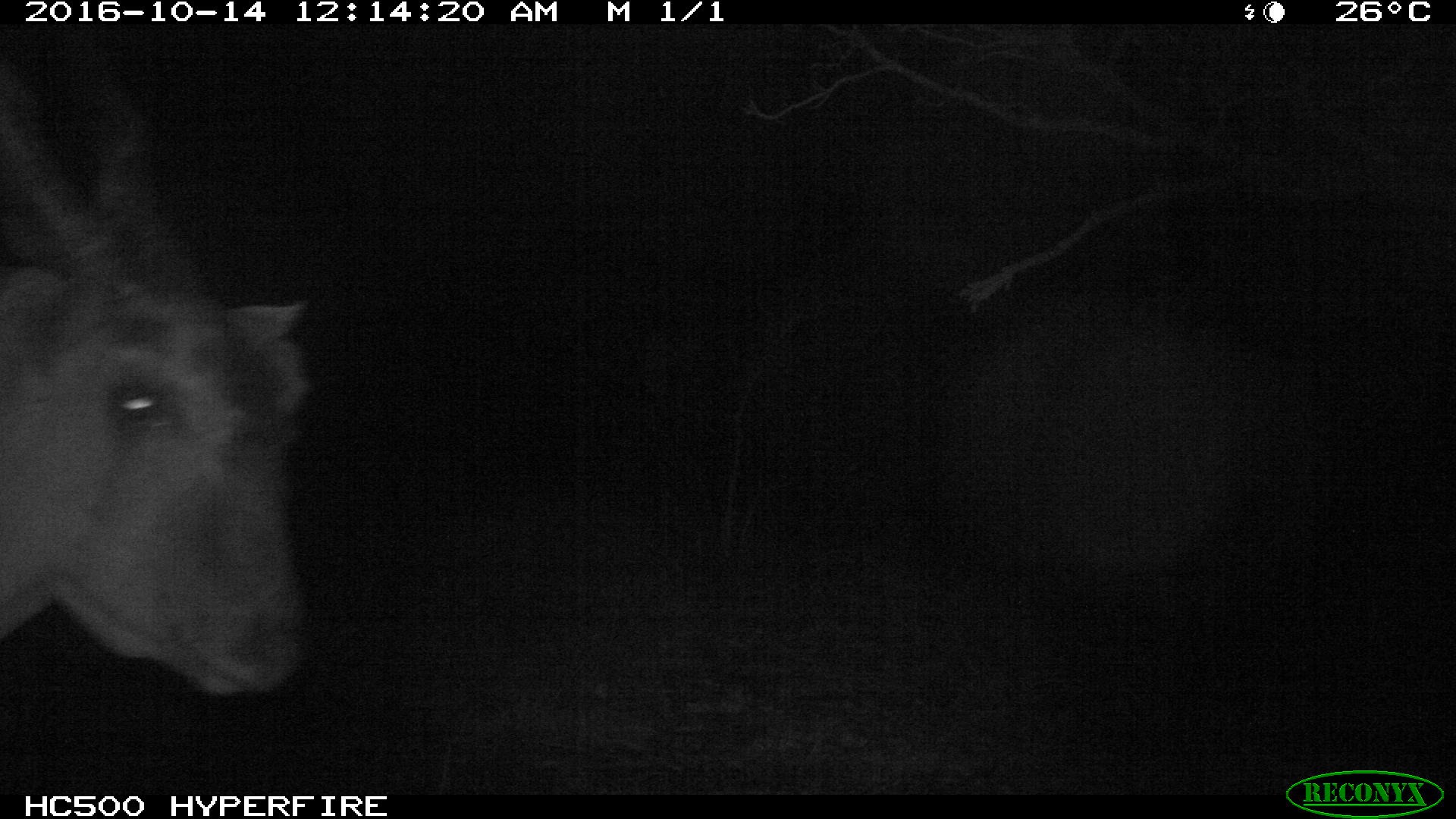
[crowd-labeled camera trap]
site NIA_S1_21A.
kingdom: Animalia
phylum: Chordata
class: Mammalia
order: Artiodactyla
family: Bovidae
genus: Tragelaphus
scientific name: Tragelaphus oryx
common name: eland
Eland (Tragelaphus oryx), count 1. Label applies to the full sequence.